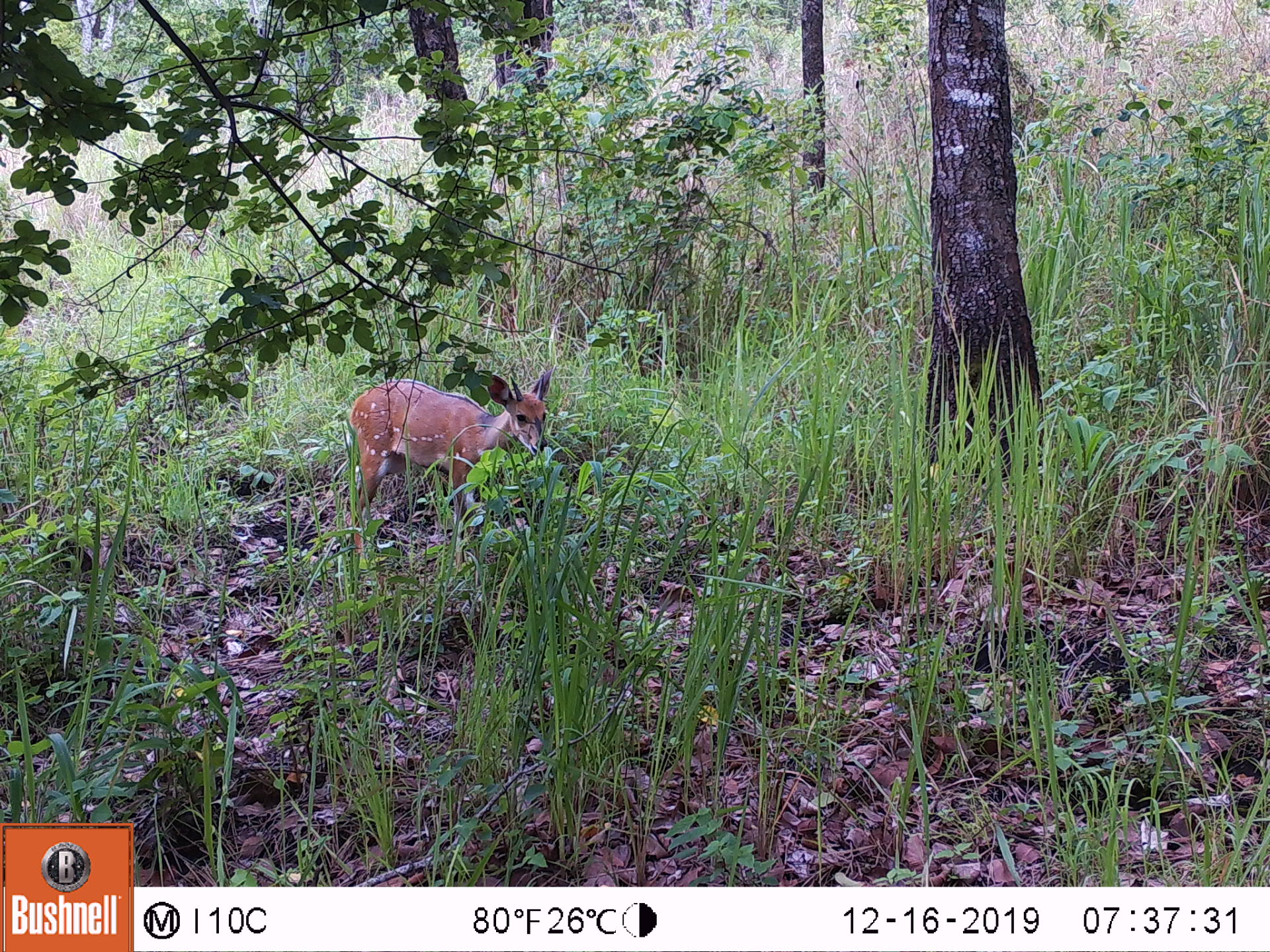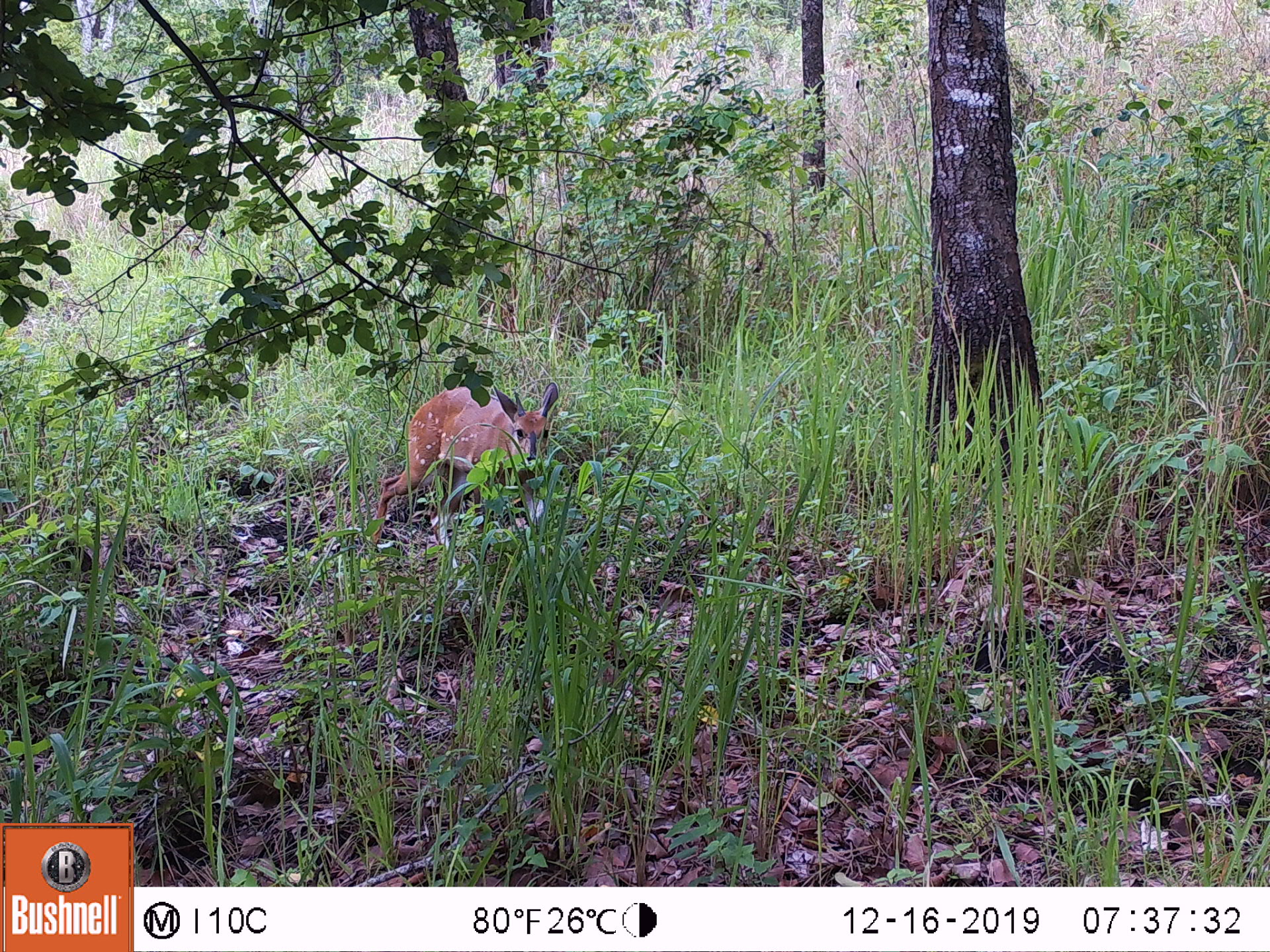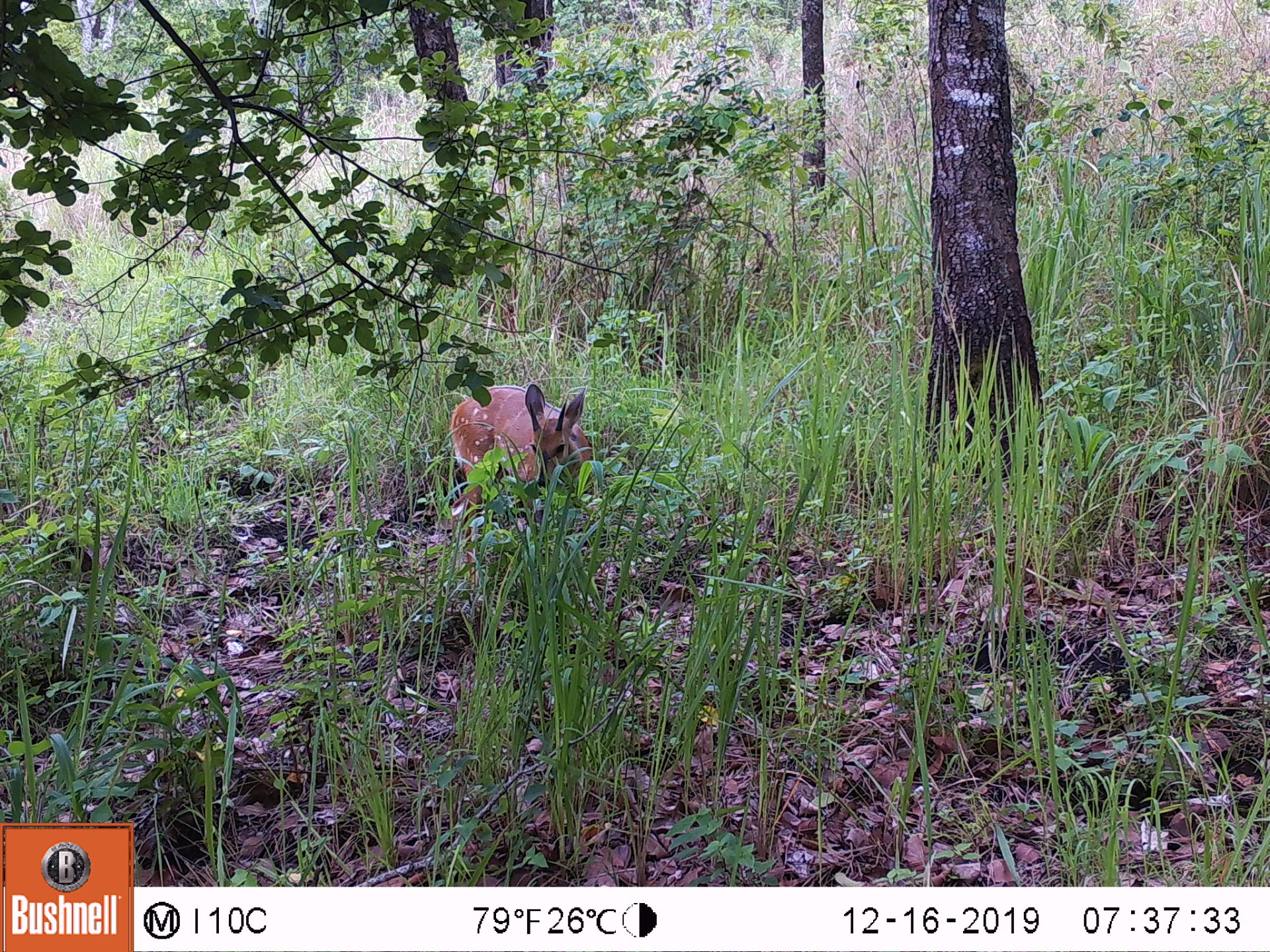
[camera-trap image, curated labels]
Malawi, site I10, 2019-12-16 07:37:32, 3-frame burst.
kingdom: Animalia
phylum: Chordata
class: Mammalia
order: Artiodactyla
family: Bovidae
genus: Tragelaphus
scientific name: Tragelaphus sylvaticus sylvaticus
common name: cape bushbuck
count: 1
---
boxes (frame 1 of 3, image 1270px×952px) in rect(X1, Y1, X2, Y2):
cape bushbuck: rect(340, 362, 558, 558)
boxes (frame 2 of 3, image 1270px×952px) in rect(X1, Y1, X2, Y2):
cape bushbuck: rect(363, 378, 564, 576)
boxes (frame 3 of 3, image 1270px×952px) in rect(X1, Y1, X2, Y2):
cape bushbuck: rect(440, 379, 600, 585)